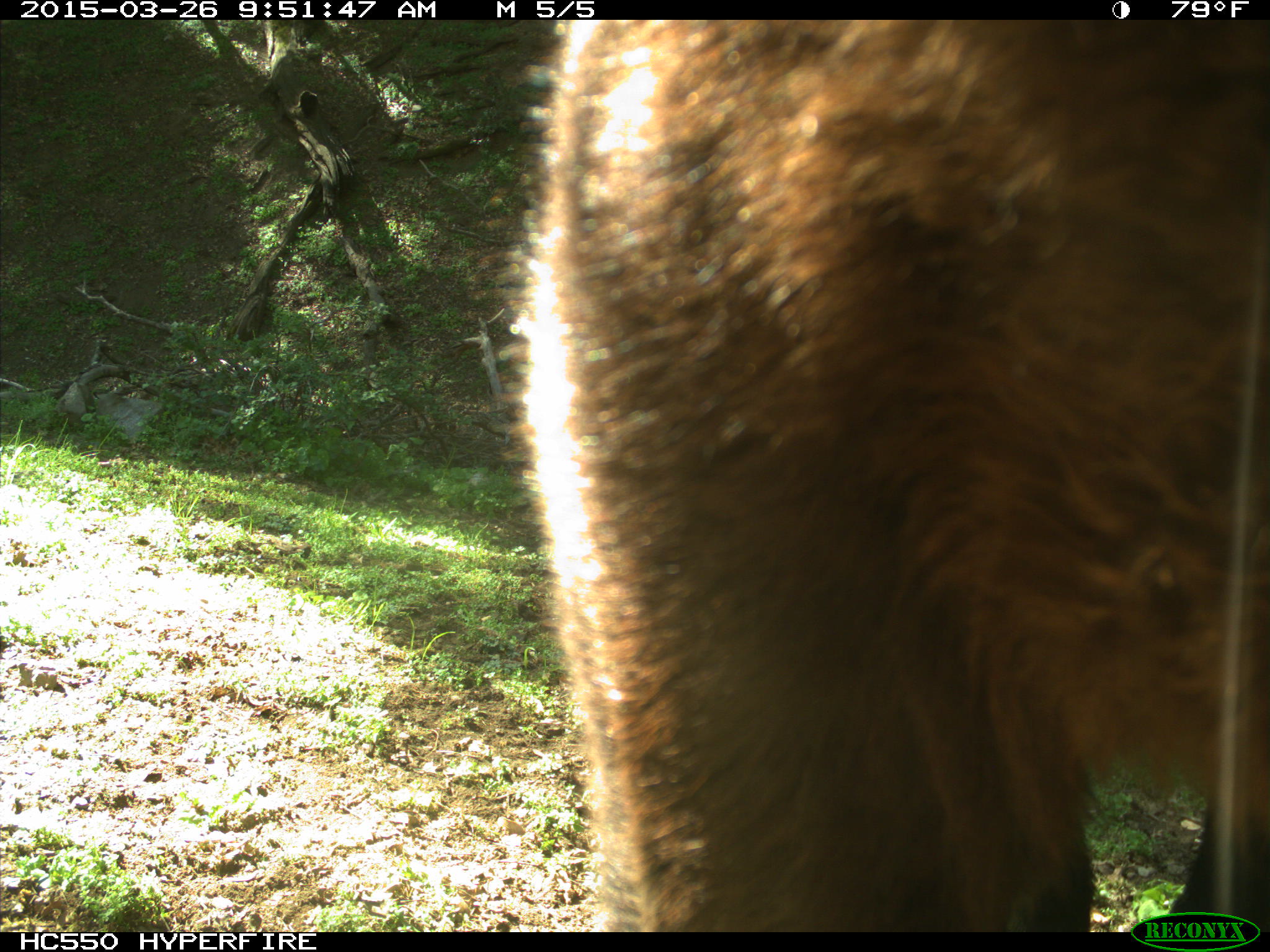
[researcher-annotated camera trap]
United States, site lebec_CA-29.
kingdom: Animalia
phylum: Chordata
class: Mammalia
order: Artiodactyla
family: Bovidae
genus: Bos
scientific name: Bos taurus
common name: domestic cow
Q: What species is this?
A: Bos taurus (domestic cow).